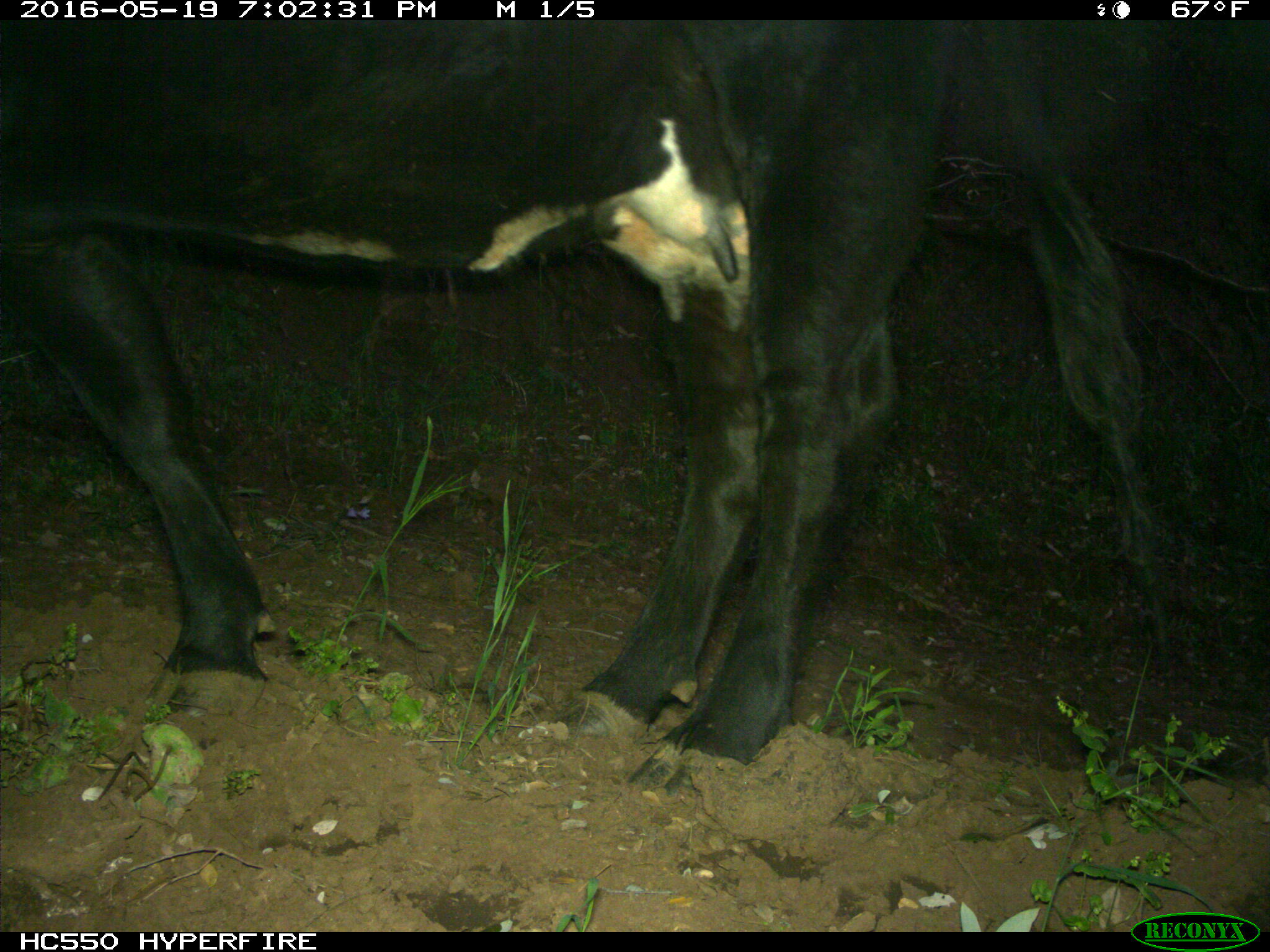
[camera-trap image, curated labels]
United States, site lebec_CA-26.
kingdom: Animalia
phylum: Chordata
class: Mammalia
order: Artiodactyla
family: Bovidae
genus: Bos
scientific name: Bos taurus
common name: domestic cow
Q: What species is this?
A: Bos taurus (domestic cow).